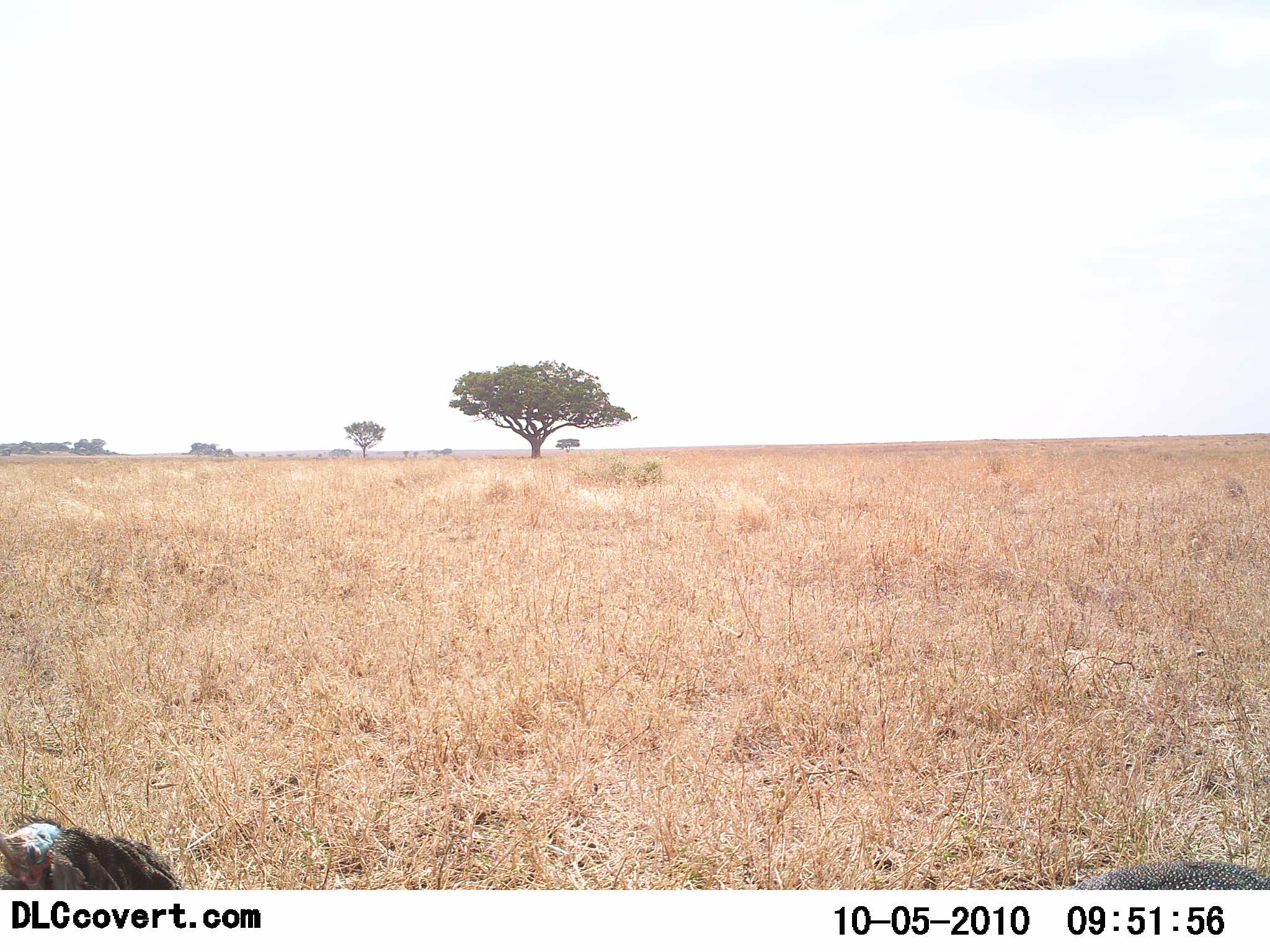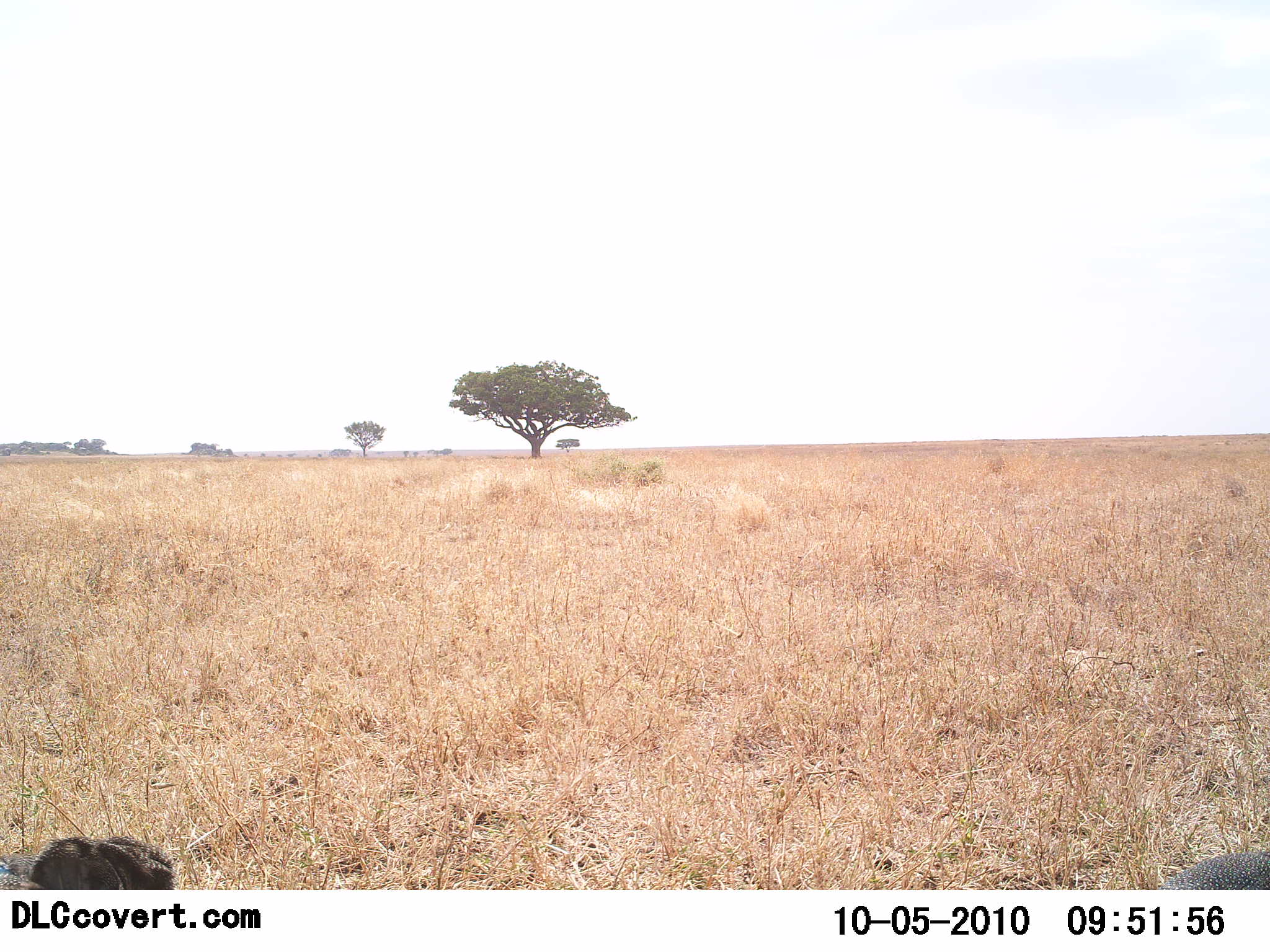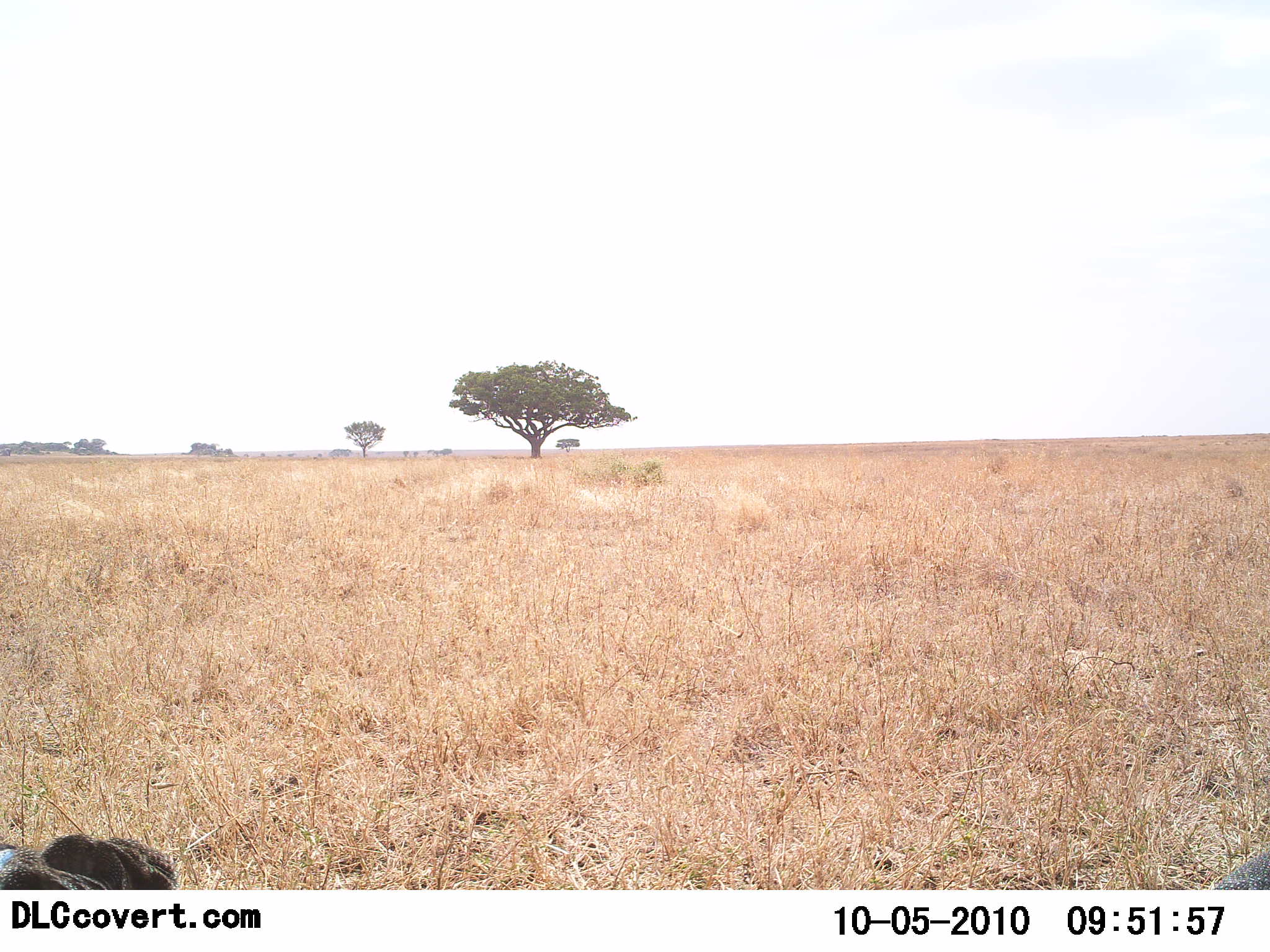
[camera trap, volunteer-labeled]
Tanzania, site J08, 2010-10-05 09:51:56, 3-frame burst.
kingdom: Animalia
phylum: Chordata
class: Aves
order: Galliformes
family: Numididae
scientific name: Numididae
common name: guinea fowl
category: guineafowl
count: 2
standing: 36%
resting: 0%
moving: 27%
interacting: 0%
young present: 0%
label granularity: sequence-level